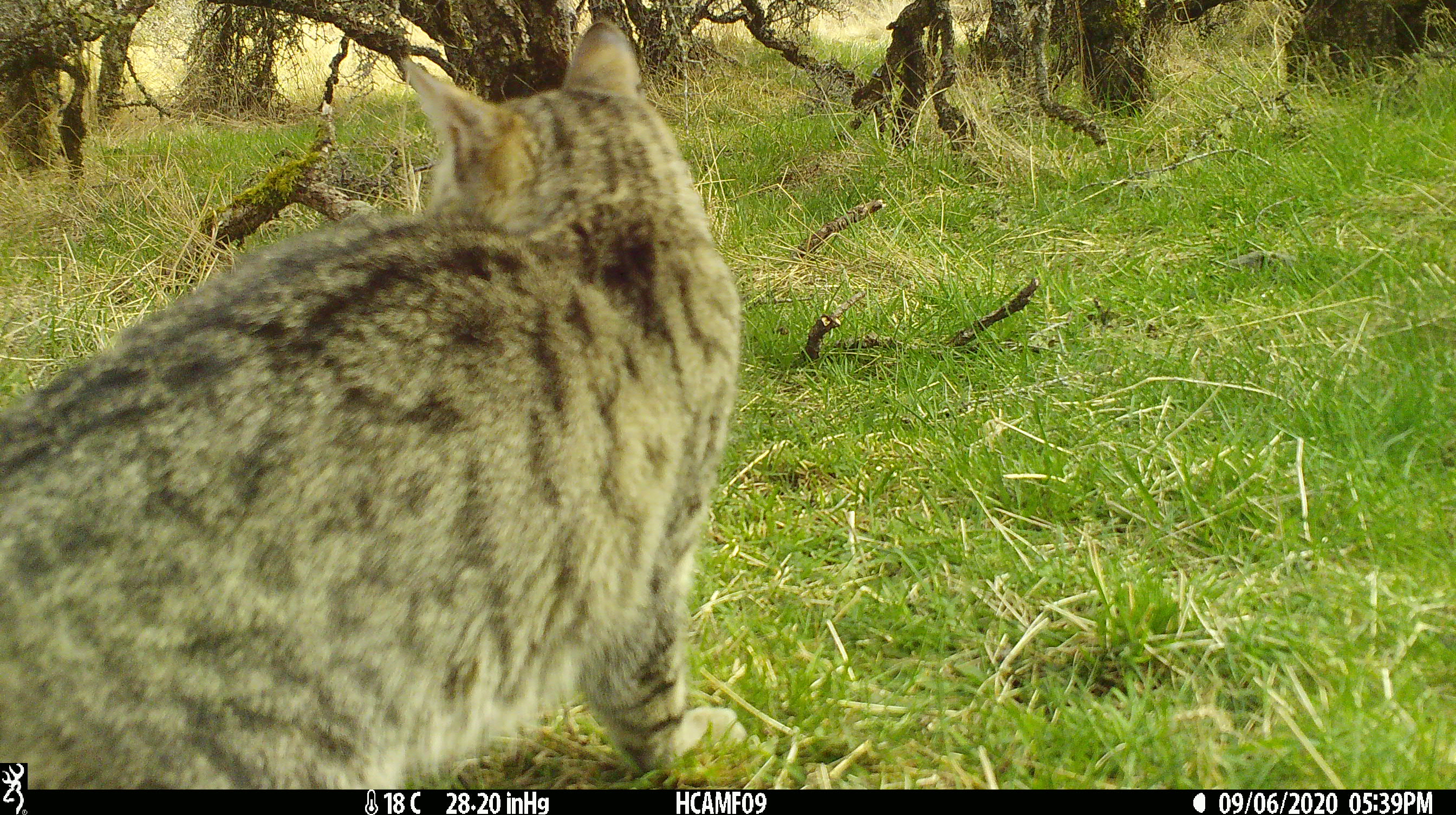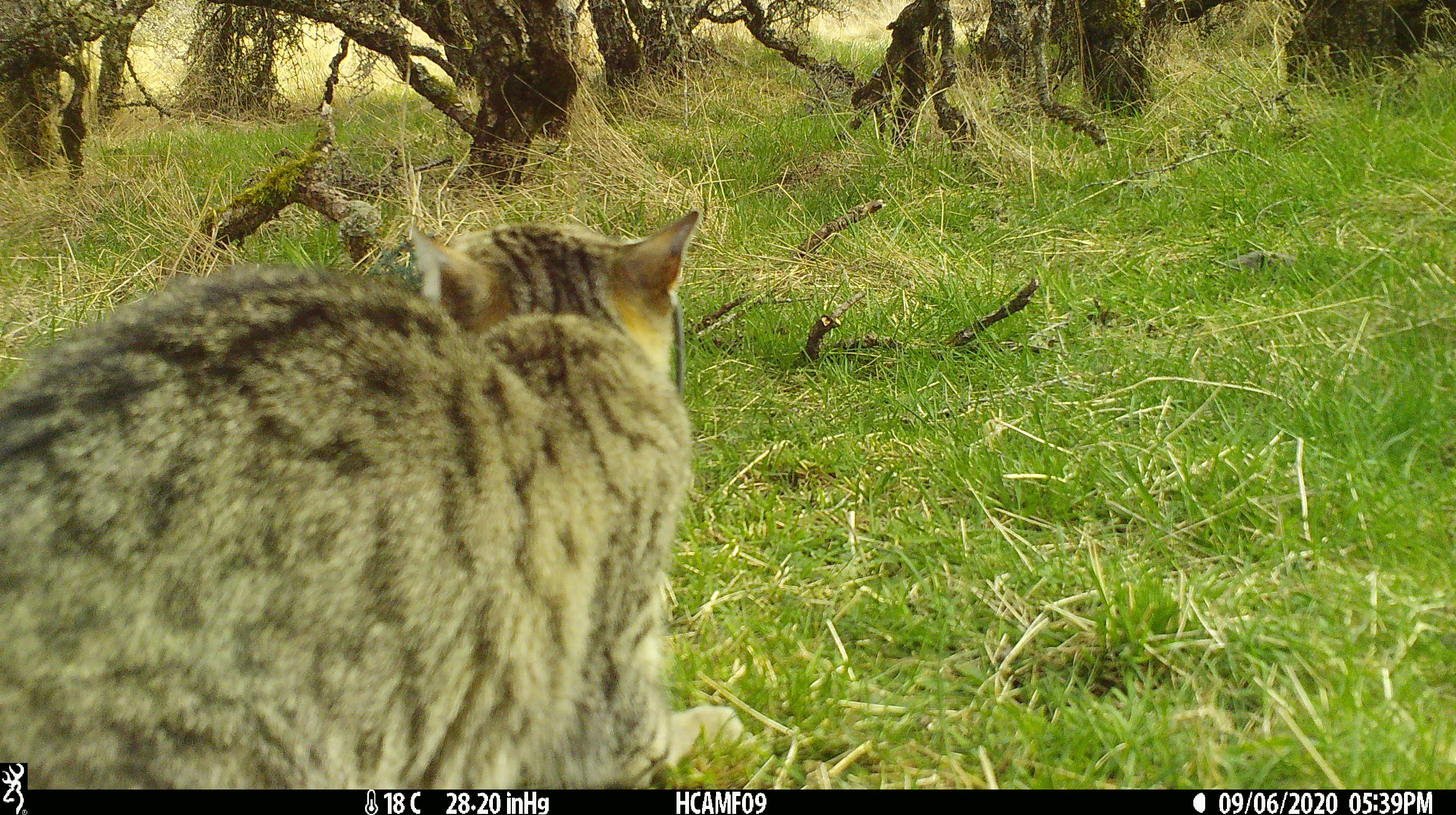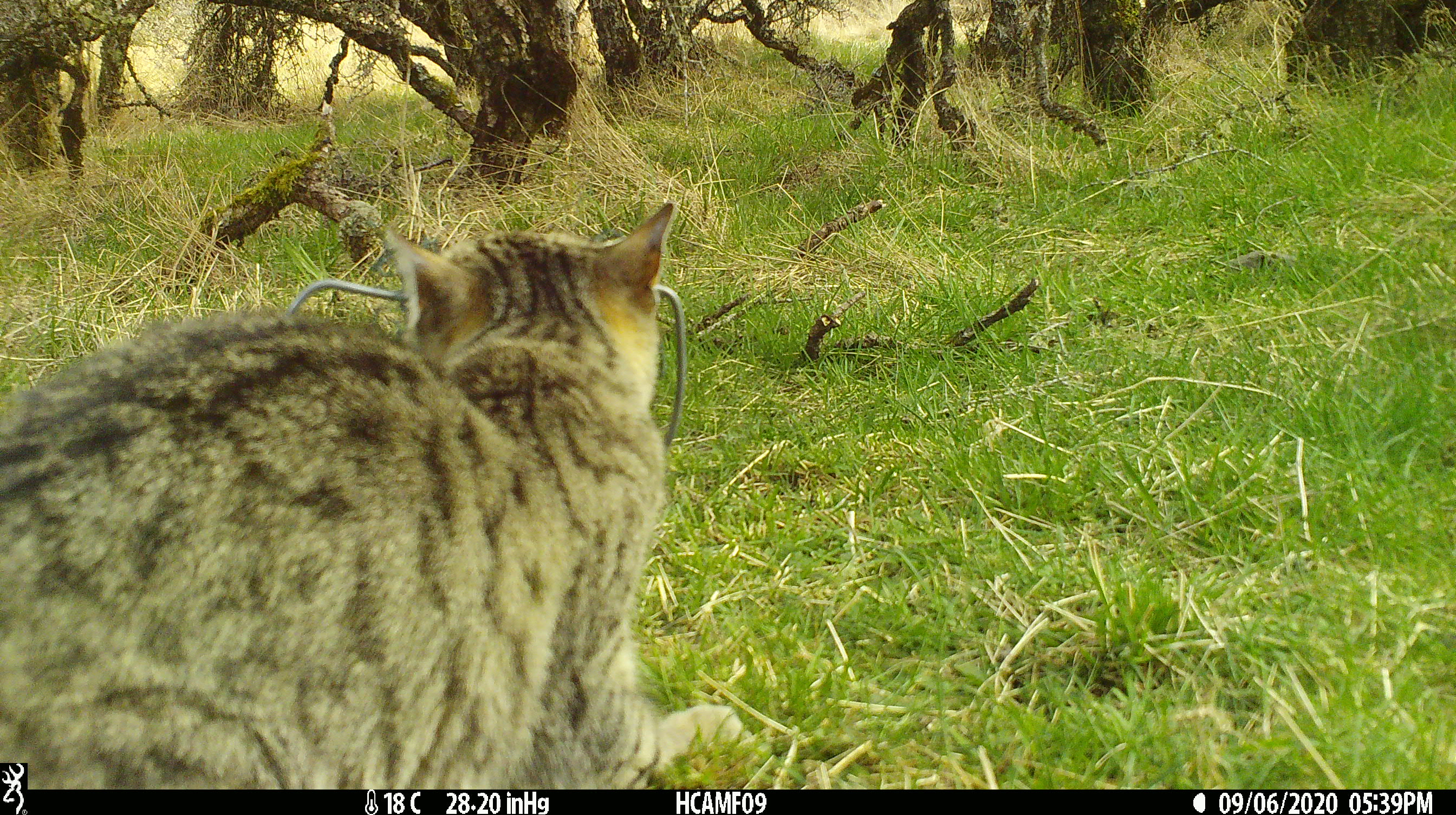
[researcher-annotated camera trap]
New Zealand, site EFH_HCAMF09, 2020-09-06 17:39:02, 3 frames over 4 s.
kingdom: Animalia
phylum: Chordata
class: Mammalia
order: Carnivora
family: Felidae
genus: Felis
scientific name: Felis catus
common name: domestic cat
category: cat